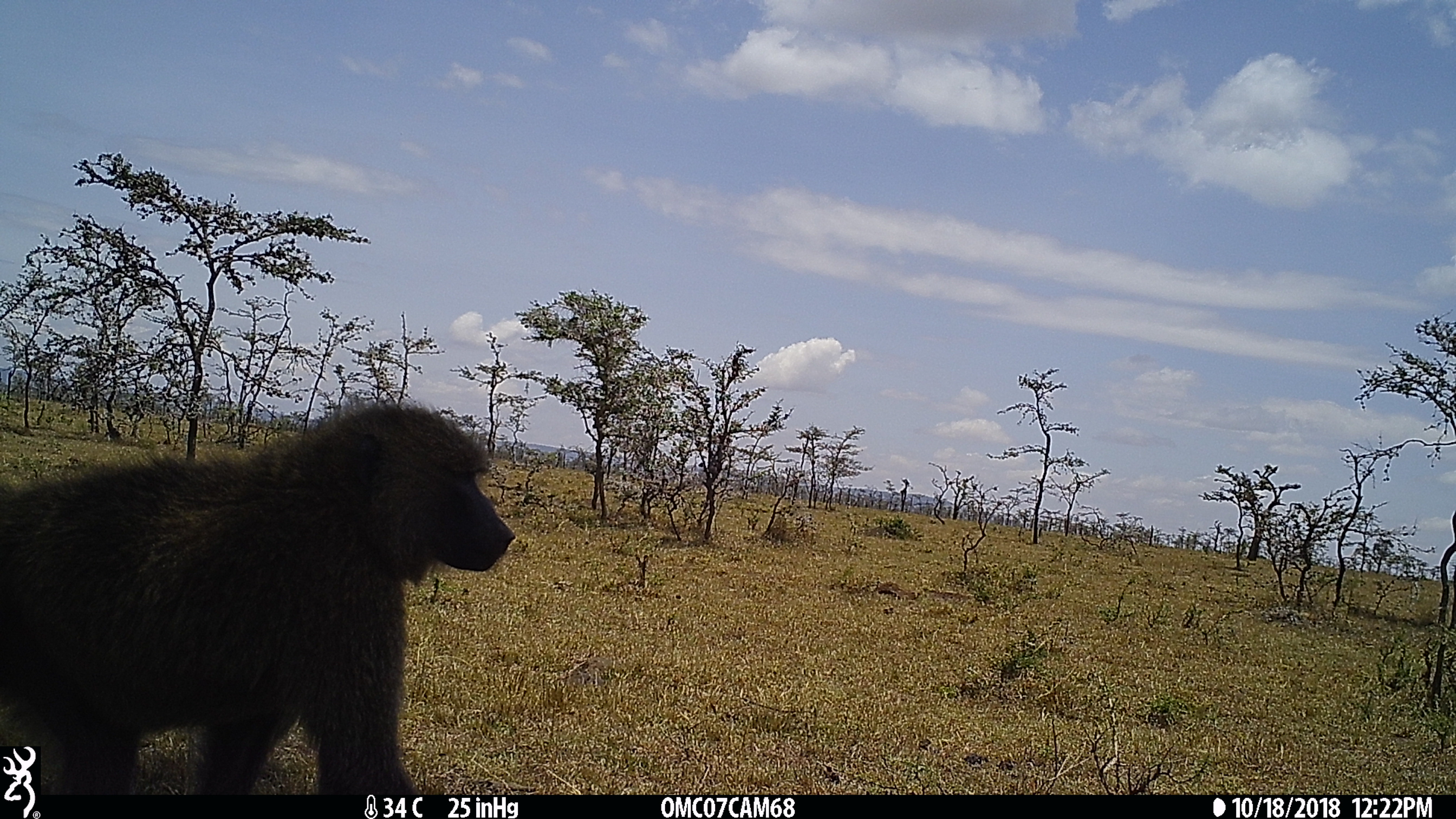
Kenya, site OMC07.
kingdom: Animalia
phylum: Chordata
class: Mammalia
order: Primates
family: Cercopithecidae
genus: Papio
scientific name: Papio anubis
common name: olive baboon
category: baboon